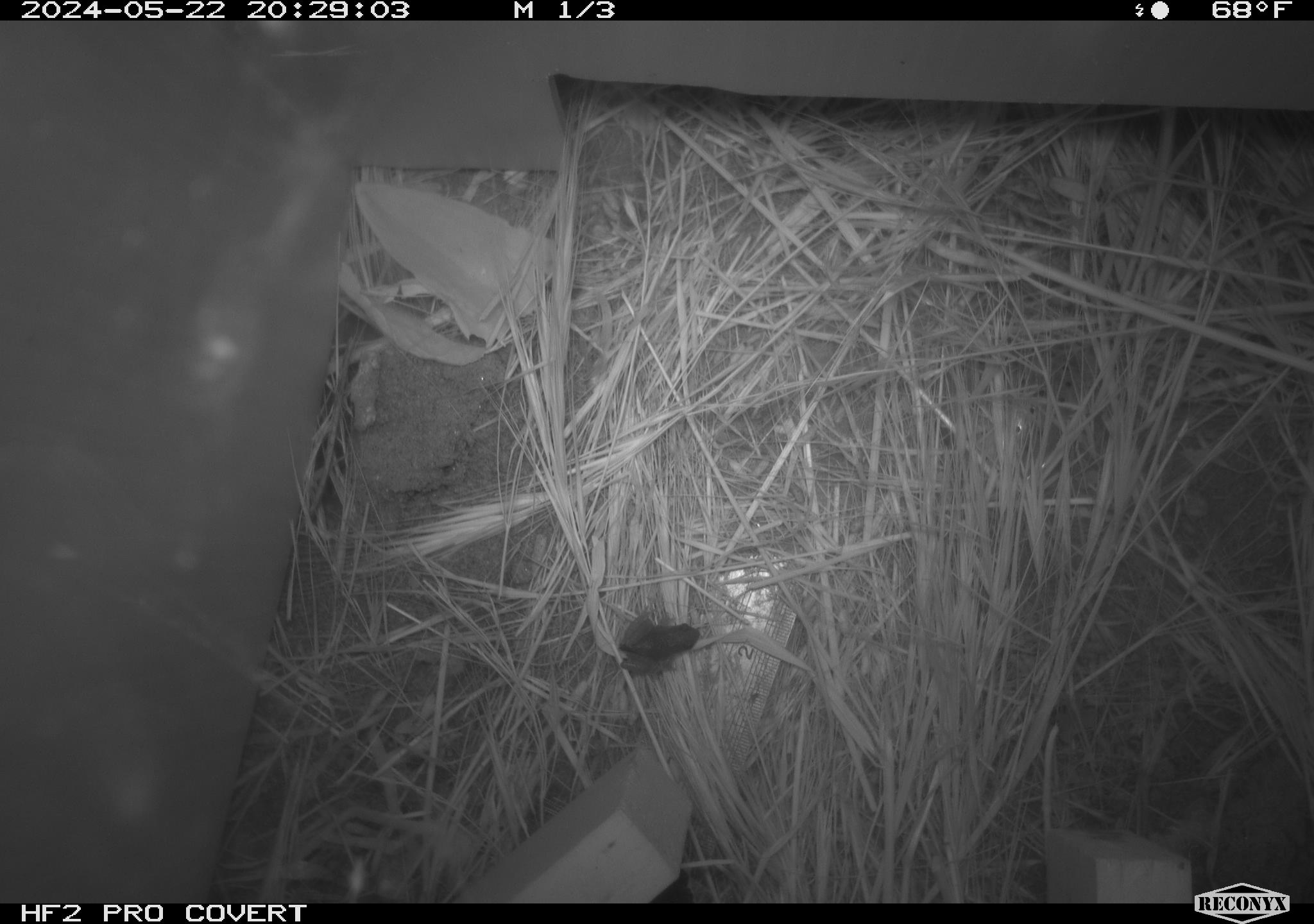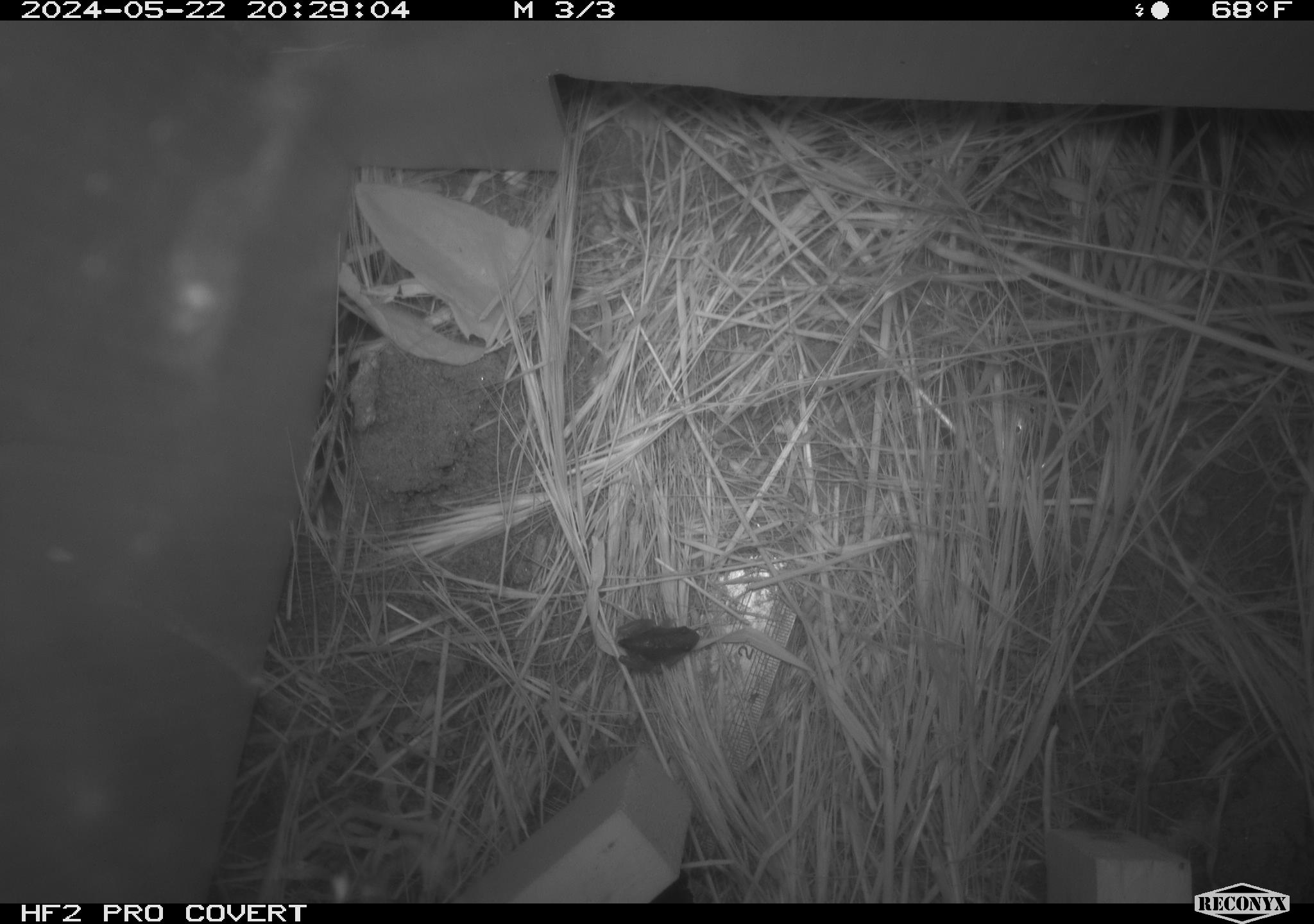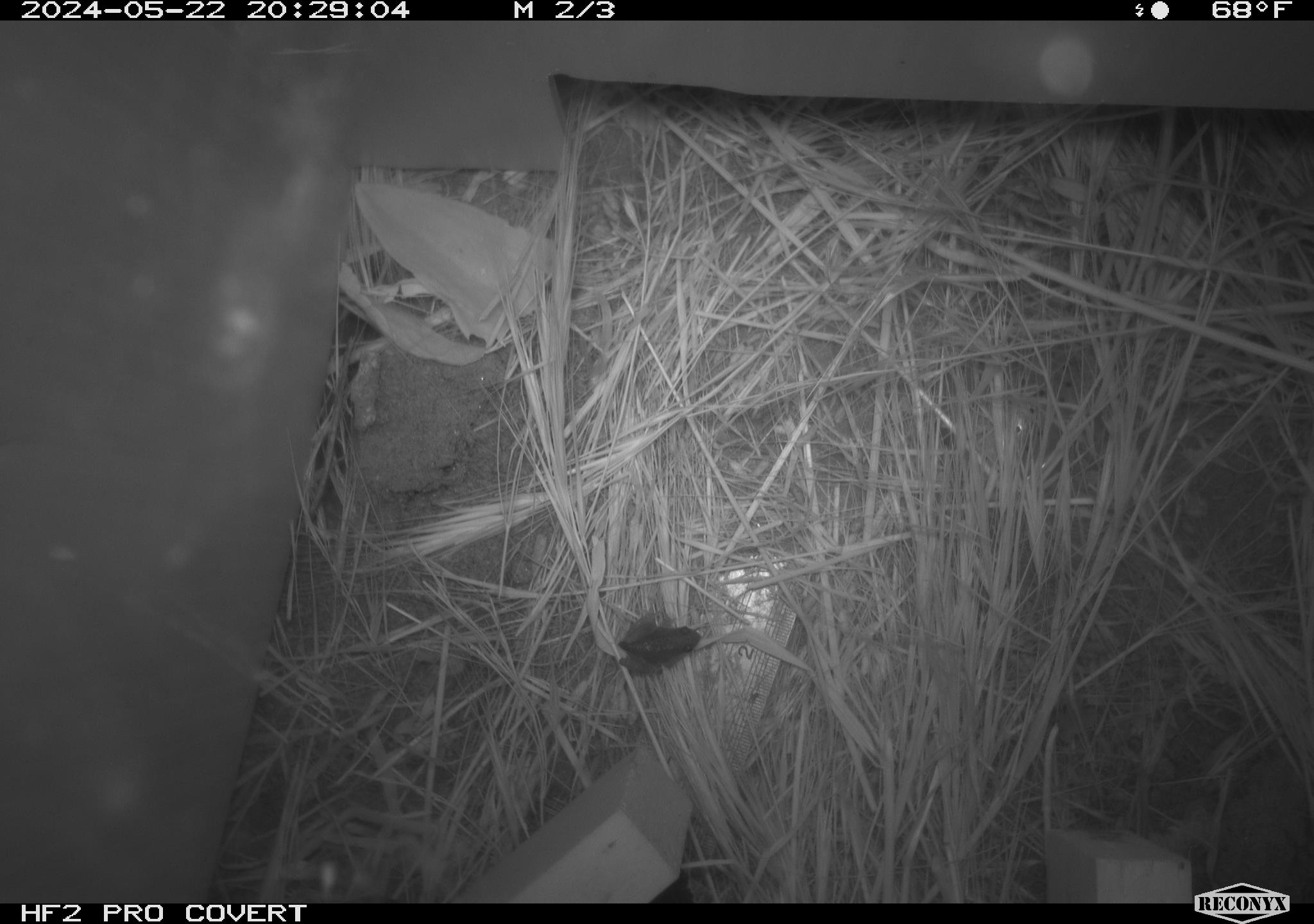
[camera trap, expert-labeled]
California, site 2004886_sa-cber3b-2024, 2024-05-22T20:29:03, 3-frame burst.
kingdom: Animalia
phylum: Chordata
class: Amphibia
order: Anura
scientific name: Anura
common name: frogs